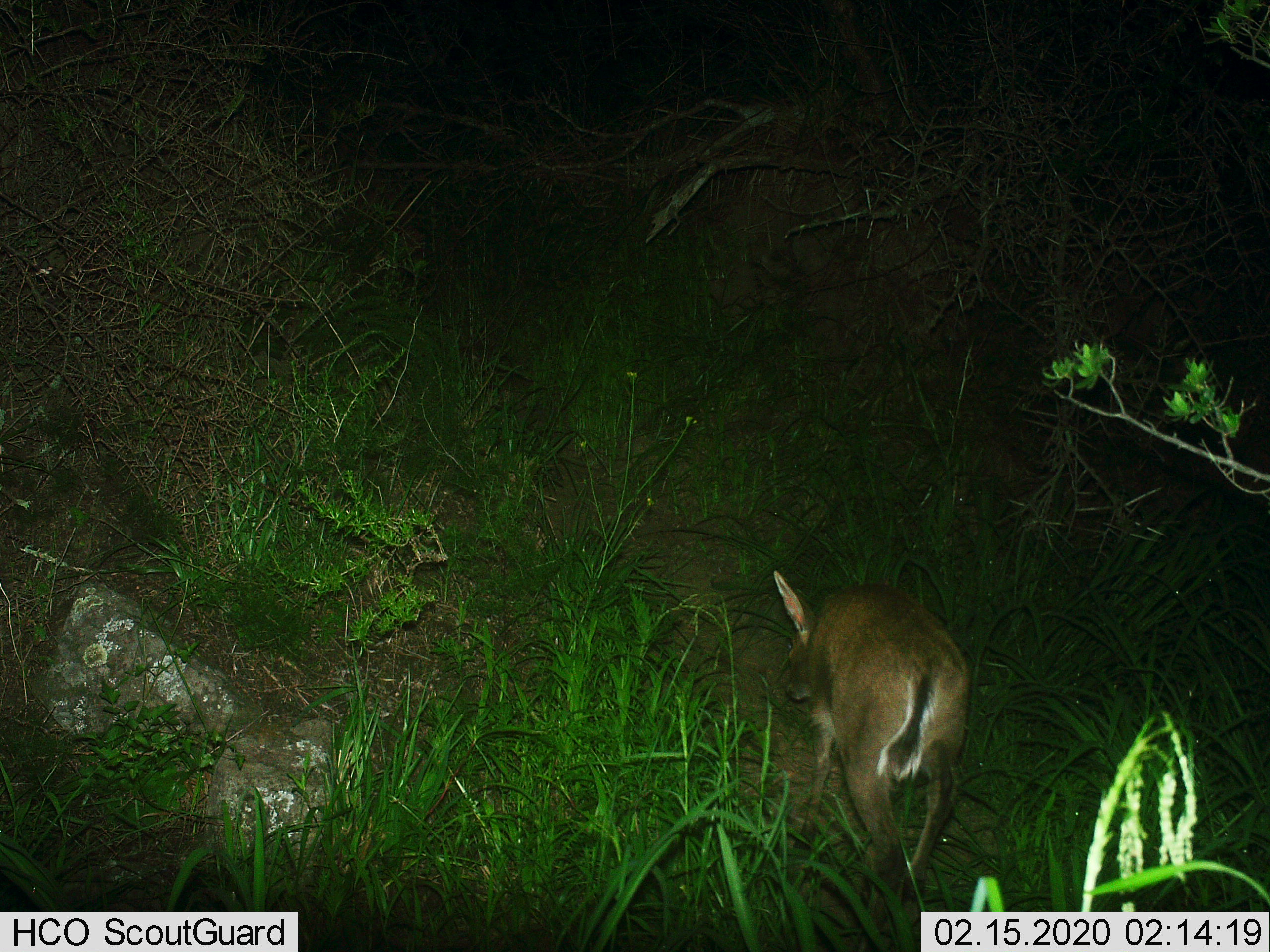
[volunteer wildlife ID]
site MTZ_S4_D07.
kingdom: Animalia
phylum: Chordata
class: Mammalia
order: Artiodactyla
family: Bovidae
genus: Sylvicapra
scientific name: Sylvicapra grimmia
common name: common duiker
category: duikercommongrey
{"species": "duikercommongrey (common duiker) (Sylvicapra grimmia)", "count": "1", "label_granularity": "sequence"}